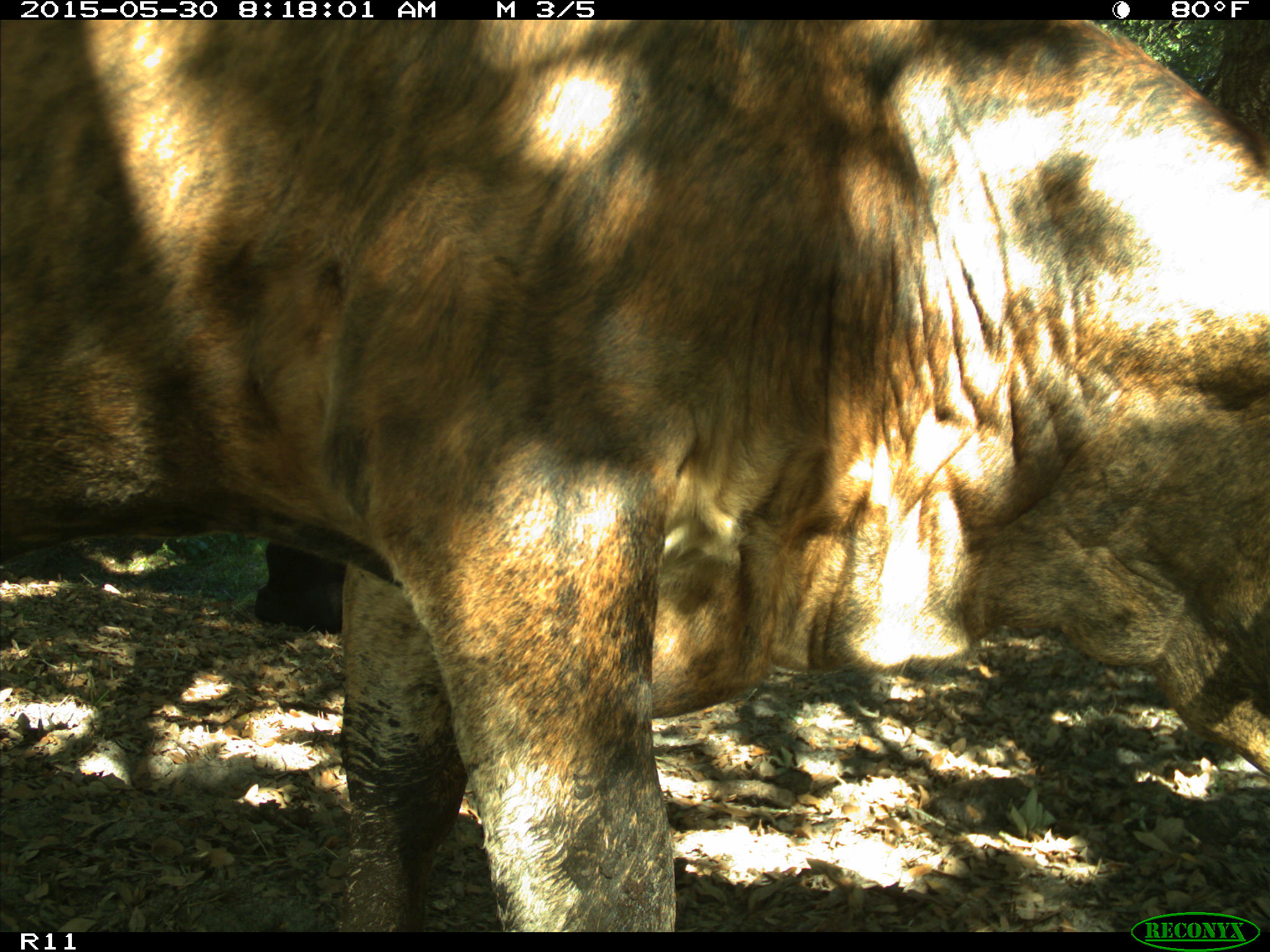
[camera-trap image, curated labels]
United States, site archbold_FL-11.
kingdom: Animalia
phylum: Chordata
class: Mammalia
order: Artiodactyla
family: Bovidae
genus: Bos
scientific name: Bos taurus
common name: domestic cow